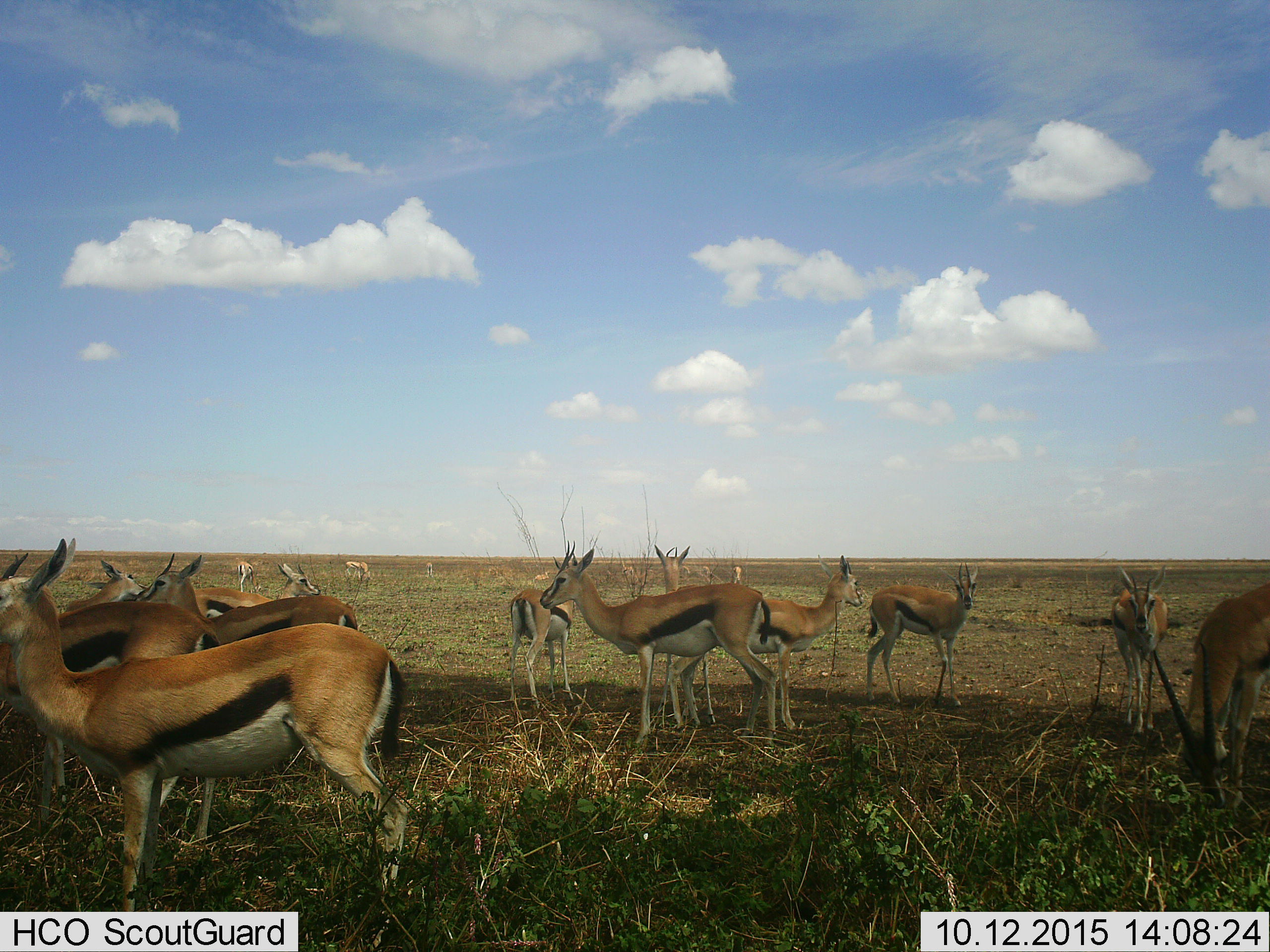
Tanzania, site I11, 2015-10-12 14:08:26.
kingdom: Animalia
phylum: Chordata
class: Mammalia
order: Artiodactyla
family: Bovidae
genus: Eudorcas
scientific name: Eudorcas thomsonii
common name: thomson's gazelle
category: gazellethomsons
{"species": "gazellethomsons (thomson's gazelle) (Eudorcas thomsonii)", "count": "11-50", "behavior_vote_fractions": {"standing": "90%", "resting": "10%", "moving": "20%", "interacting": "10%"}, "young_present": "10%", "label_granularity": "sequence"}